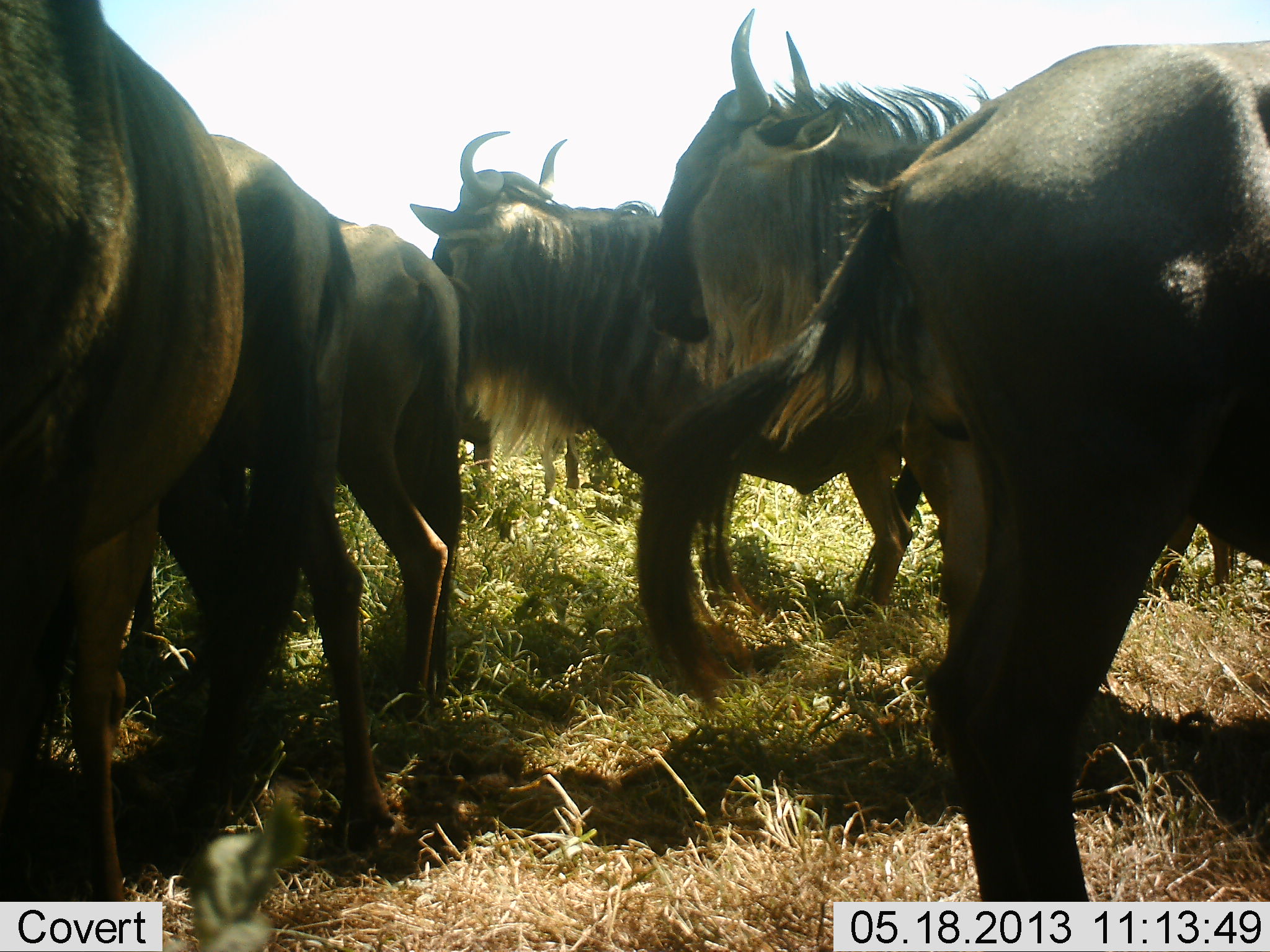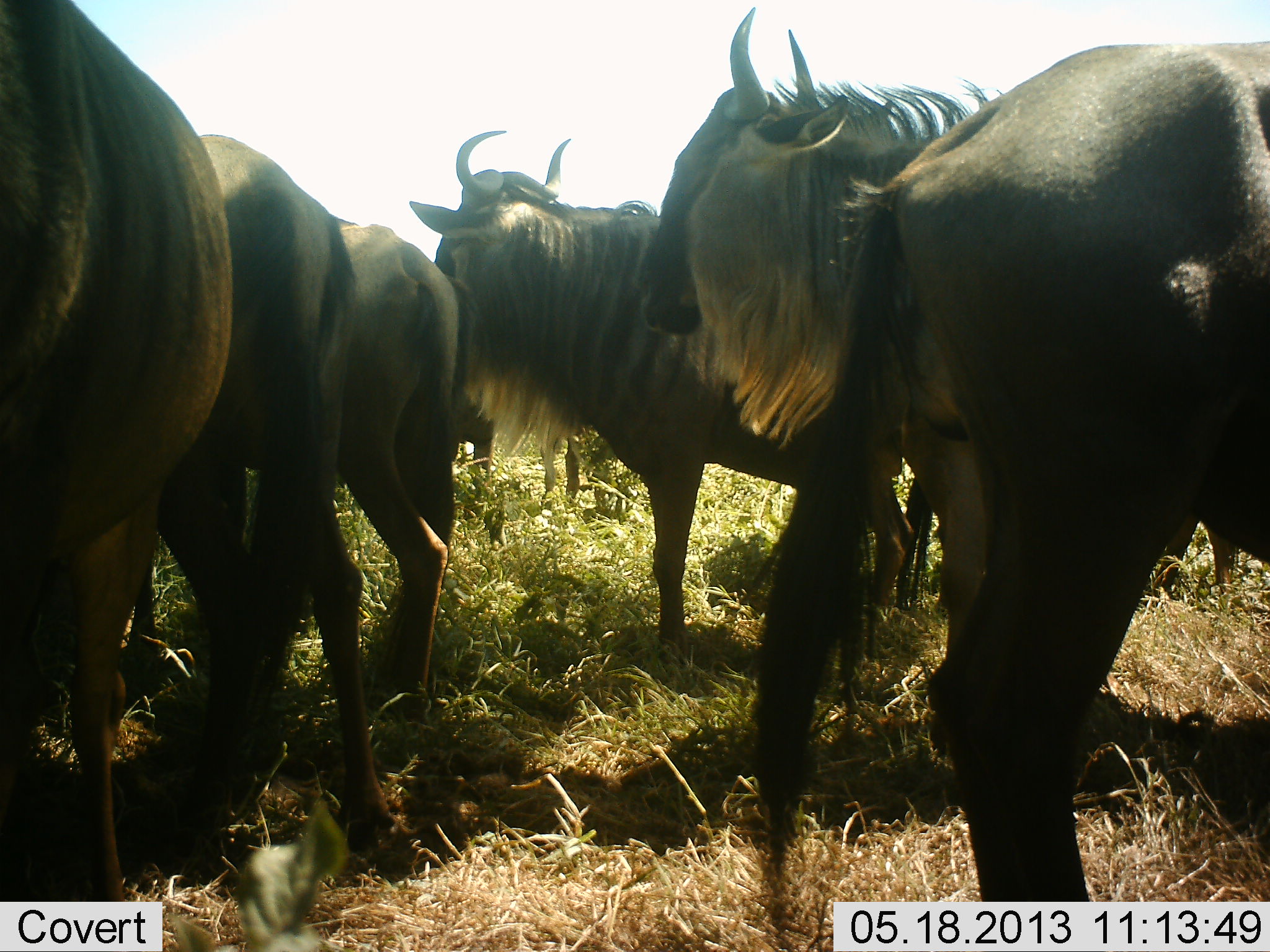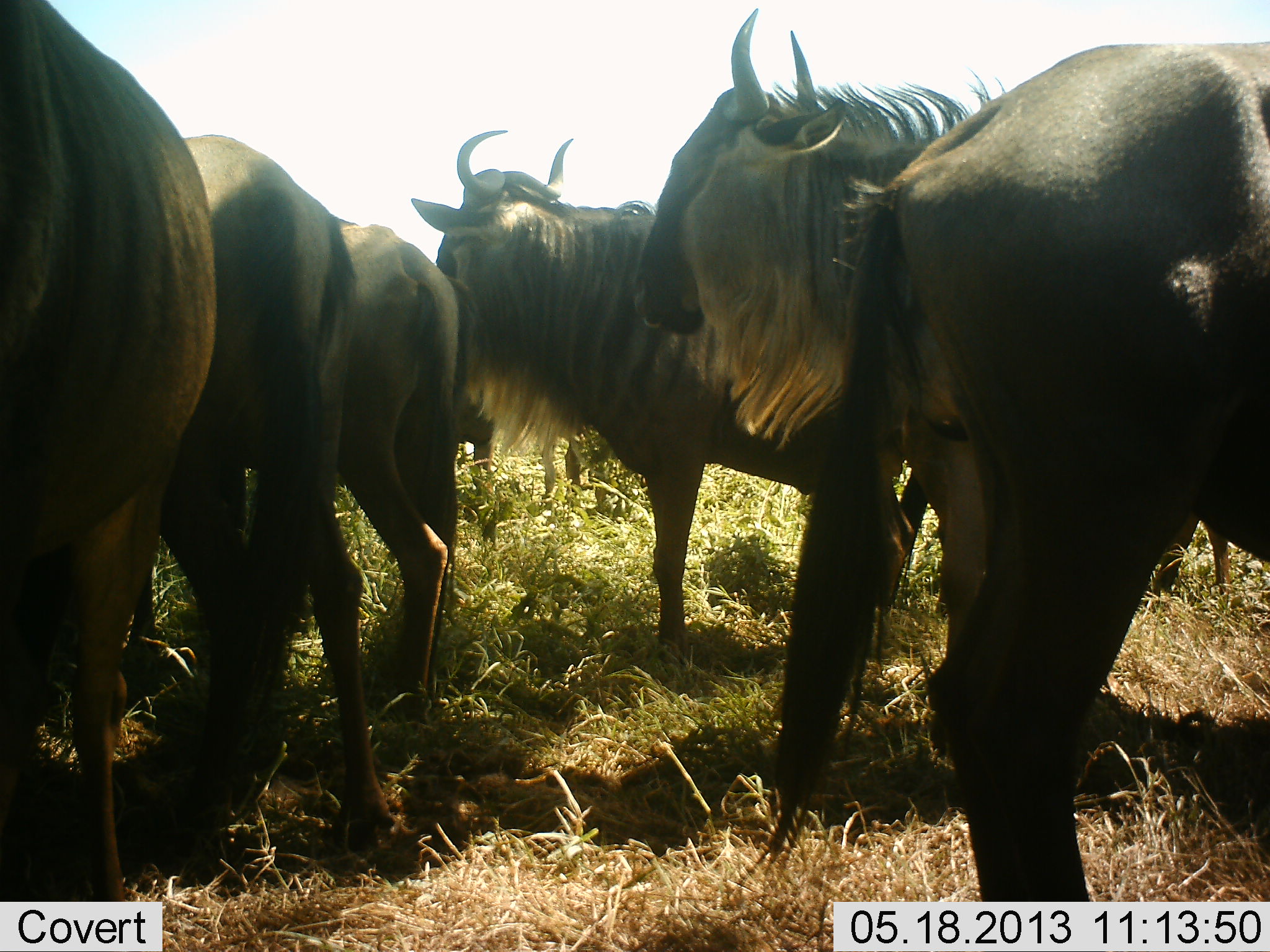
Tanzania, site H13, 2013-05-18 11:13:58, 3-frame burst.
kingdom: Animalia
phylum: Chordata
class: Mammalia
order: Artiodactyla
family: Bovidae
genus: Connochaetes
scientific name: Connochaetes taurinus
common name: blue wildebeest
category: wildebeest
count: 6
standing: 81%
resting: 12%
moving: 16%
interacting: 3%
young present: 3%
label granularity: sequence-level